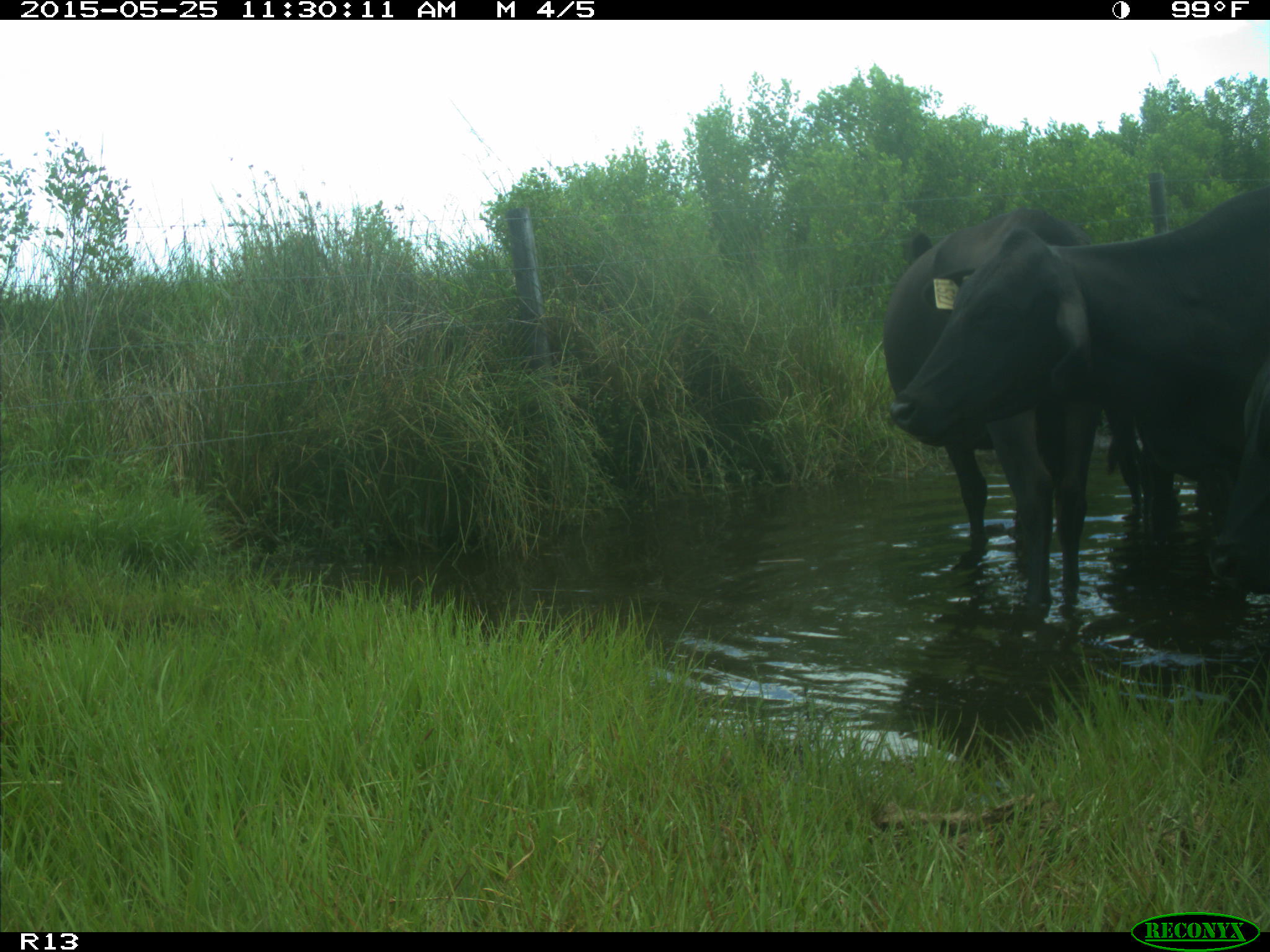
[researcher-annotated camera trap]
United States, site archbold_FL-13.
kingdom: Animalia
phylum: Chordata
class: Mammalia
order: Artiodactyla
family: Bovidae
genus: Bos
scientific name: Bos taurus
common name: domestic cow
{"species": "Bos taurus (domestic cow)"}